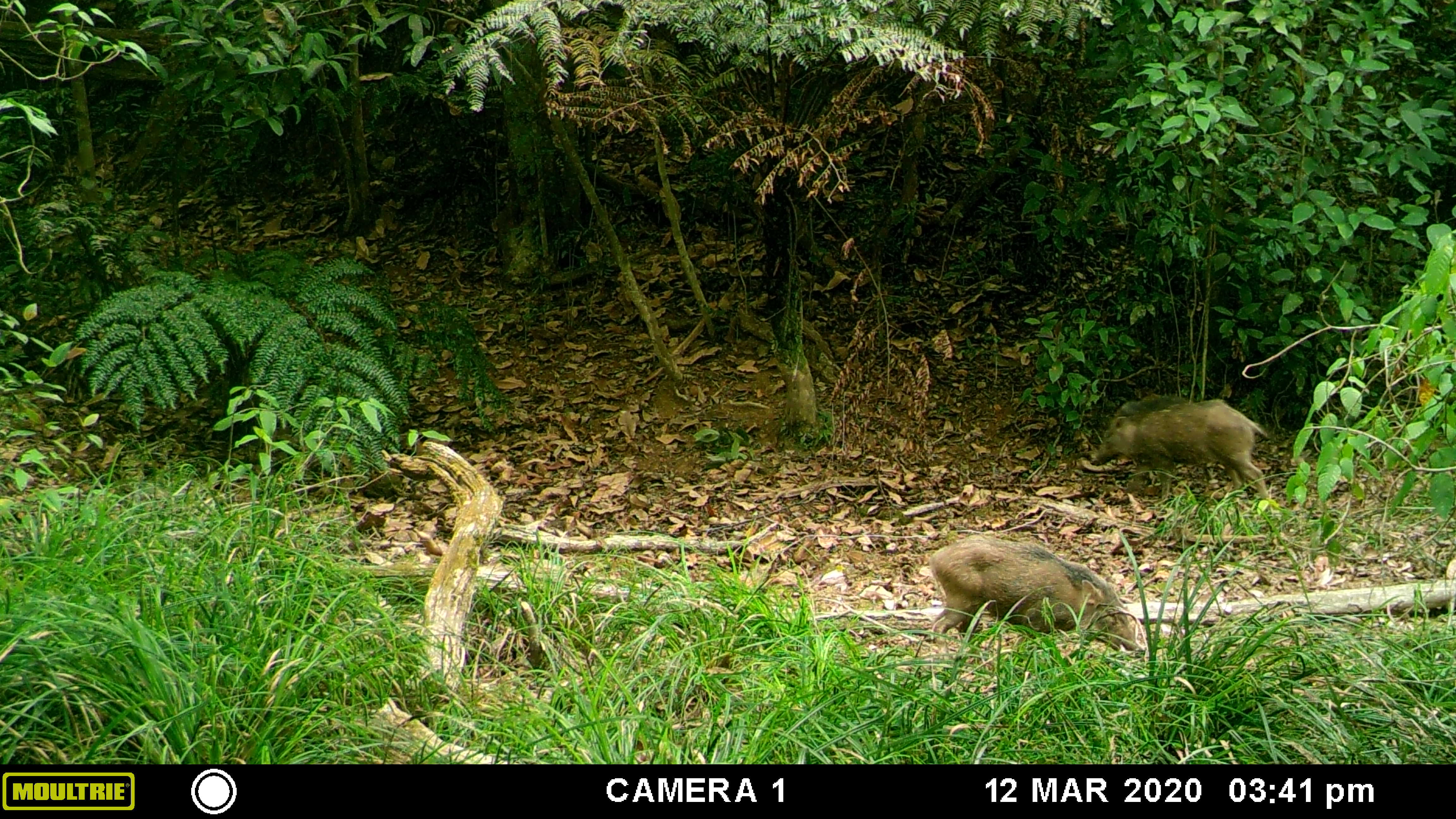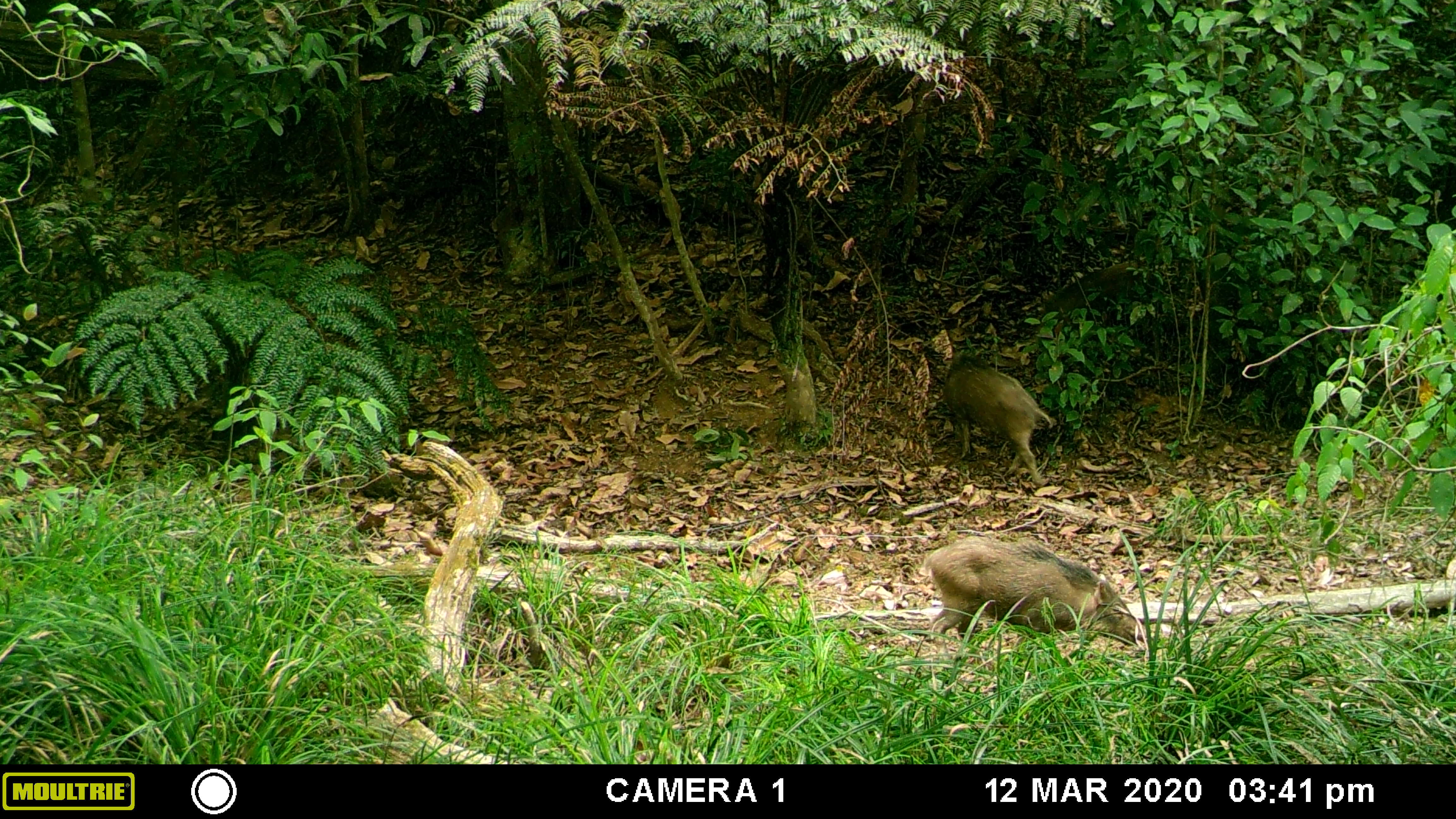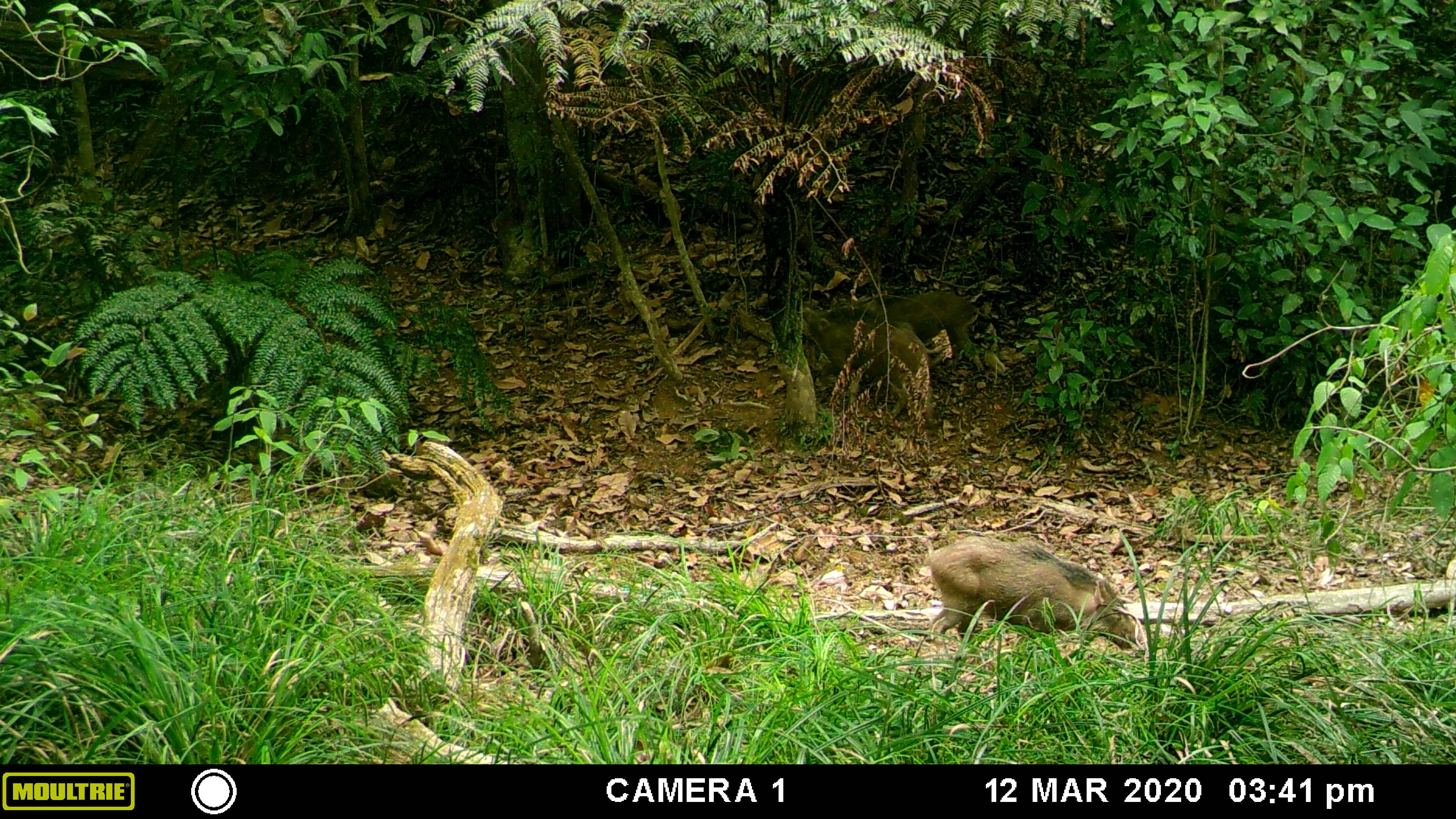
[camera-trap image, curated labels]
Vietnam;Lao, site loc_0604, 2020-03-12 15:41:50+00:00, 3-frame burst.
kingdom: Animalia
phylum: Chordata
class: Mammalia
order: Artiodactyla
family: Suidae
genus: Sus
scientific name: Sus scrofa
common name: eurasian wild pig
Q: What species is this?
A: Eurasian wild pig (Sus scrofa).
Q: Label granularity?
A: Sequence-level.